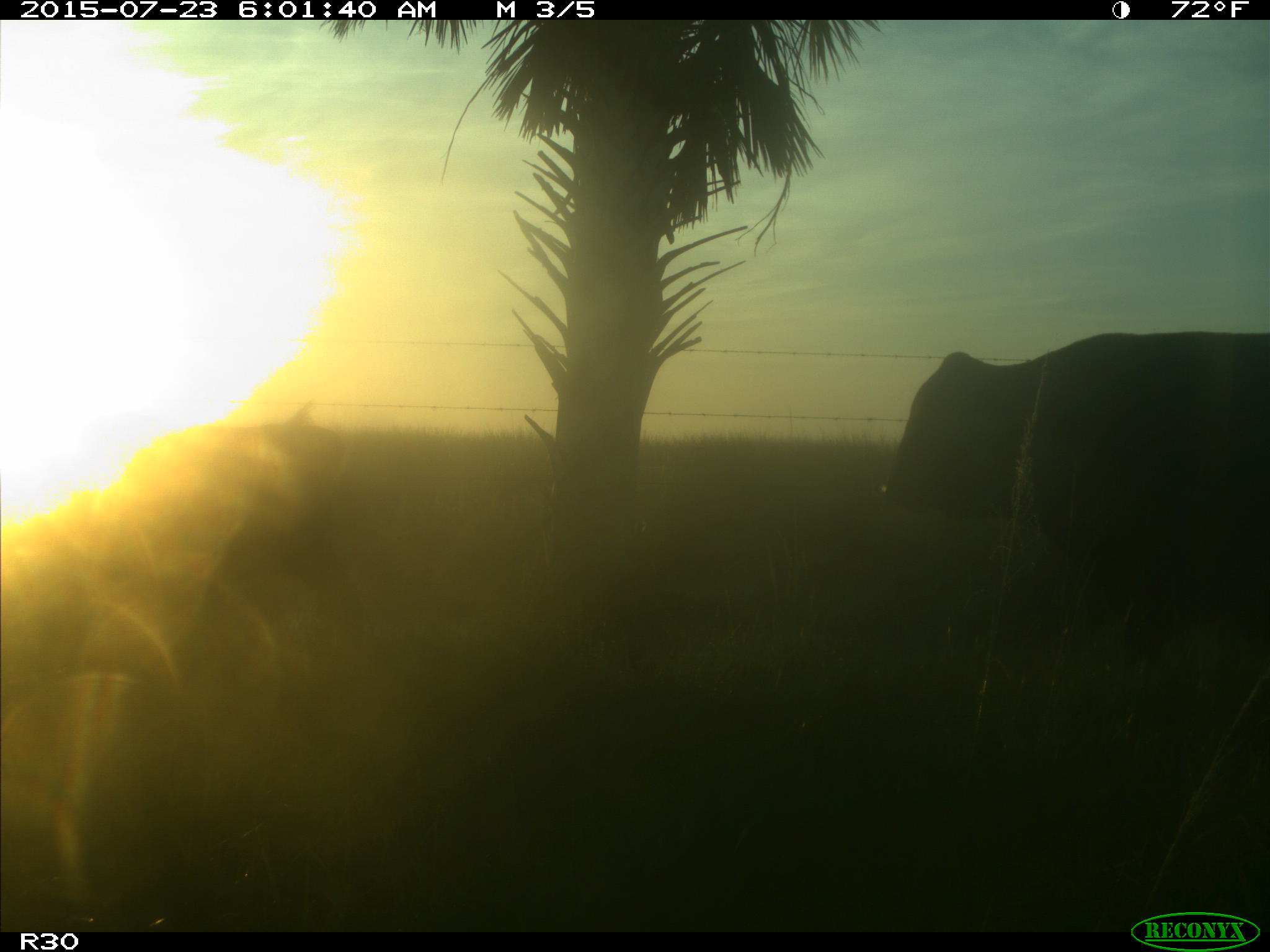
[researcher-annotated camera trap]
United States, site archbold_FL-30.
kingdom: Animalia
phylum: Chordata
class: Mammalia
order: Artiodactyla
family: Bovidae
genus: Bos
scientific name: Bos taurus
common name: domestic cow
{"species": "Bos taurus (domestic cow)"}